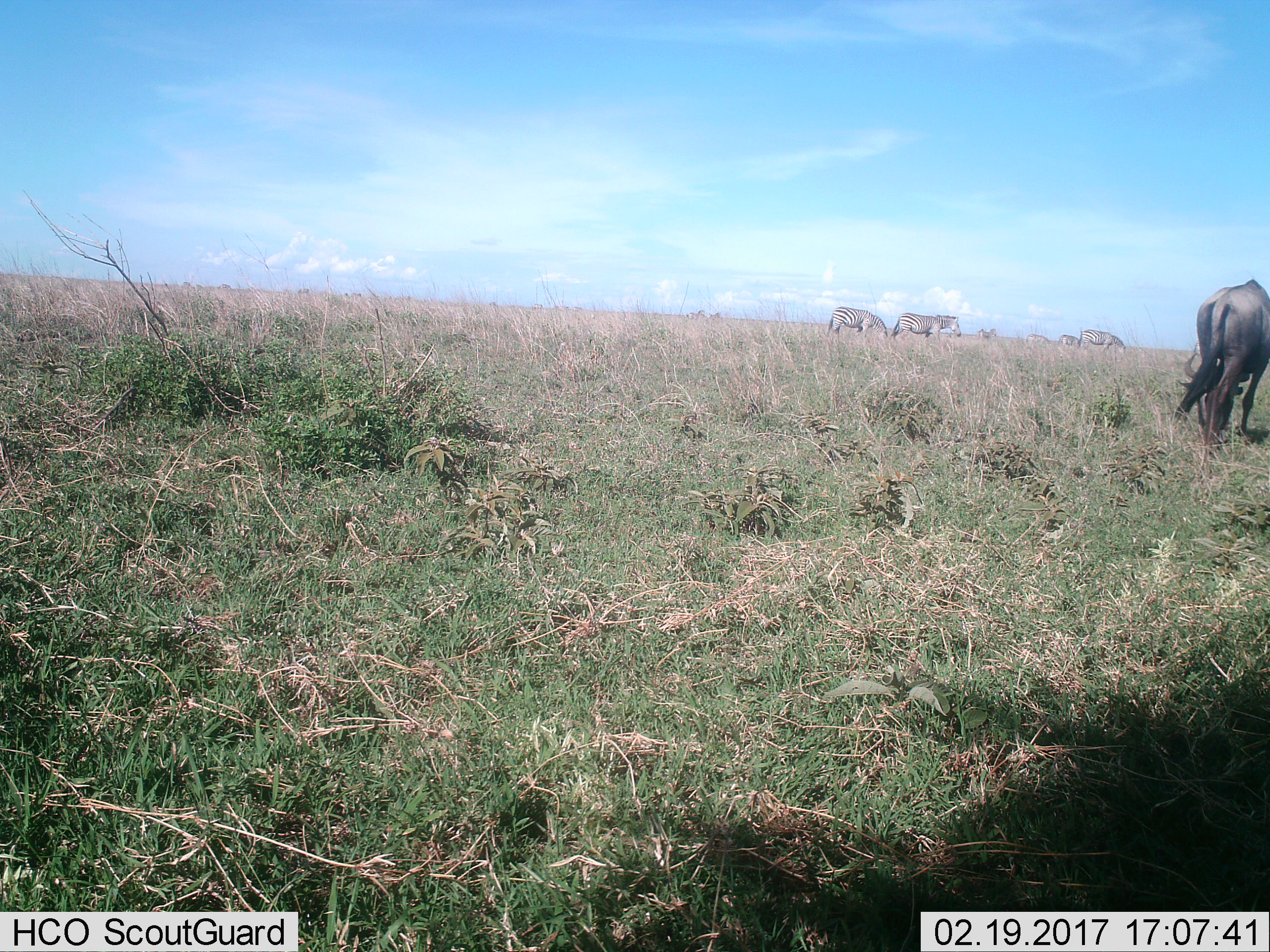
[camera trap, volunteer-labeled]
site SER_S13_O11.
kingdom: Animalia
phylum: Chordata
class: Mammalia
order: Artiodactyla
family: Bovidae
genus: Connochaetes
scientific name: Connochaetes taurinus taurinus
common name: blue wildebeest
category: wildebeestblue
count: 1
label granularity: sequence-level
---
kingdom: Animalia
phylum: Chordata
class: Mammalia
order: Perissodactyla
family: Equidae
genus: Equus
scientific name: Equus quagga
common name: plains zebra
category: zebraplains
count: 6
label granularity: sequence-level